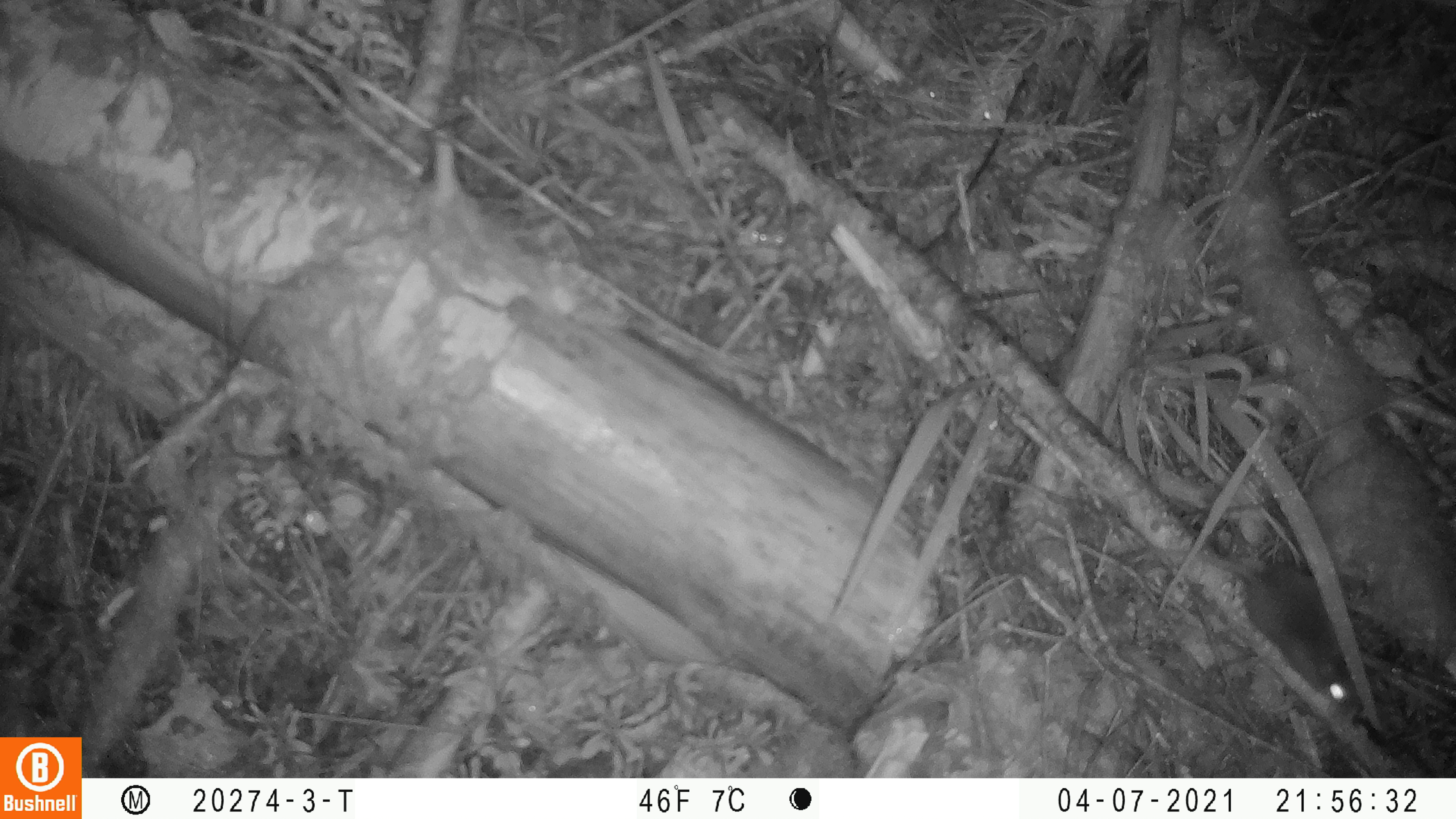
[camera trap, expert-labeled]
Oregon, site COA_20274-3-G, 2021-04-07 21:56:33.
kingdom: Animalia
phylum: Chordata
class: Mammalia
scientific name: Mammalia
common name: small mammal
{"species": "small mammal (Mammalia)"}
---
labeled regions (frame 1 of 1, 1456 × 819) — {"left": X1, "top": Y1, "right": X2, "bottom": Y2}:
small mammal: {"left": 1125, "top": 544, "right": 1369, "bottom": 716}